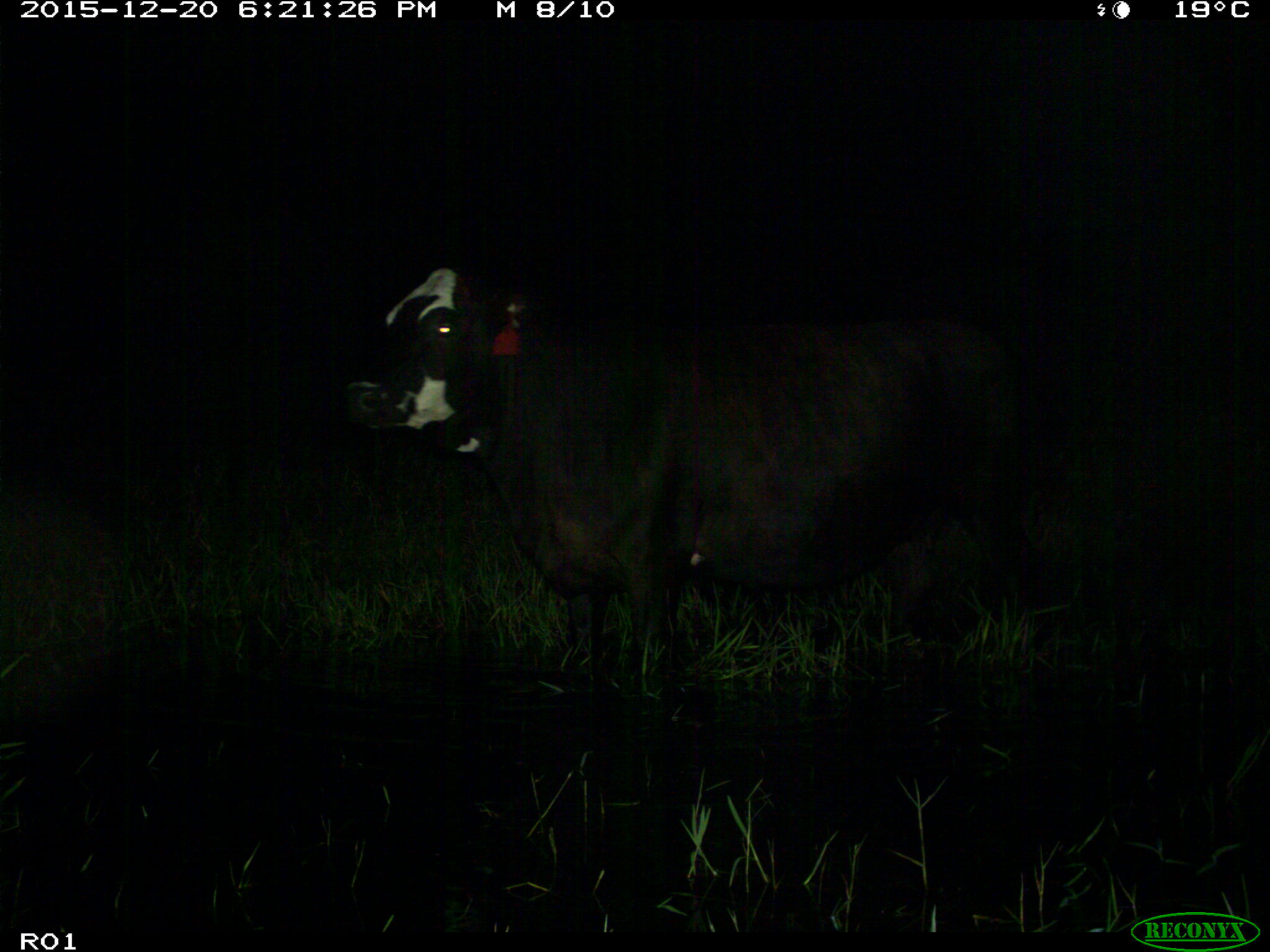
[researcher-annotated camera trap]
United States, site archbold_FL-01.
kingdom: Animalia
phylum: Chordata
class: Mammalia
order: Artiodactyla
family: Bovidae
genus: Bos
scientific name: Bos taurus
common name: domestic cow